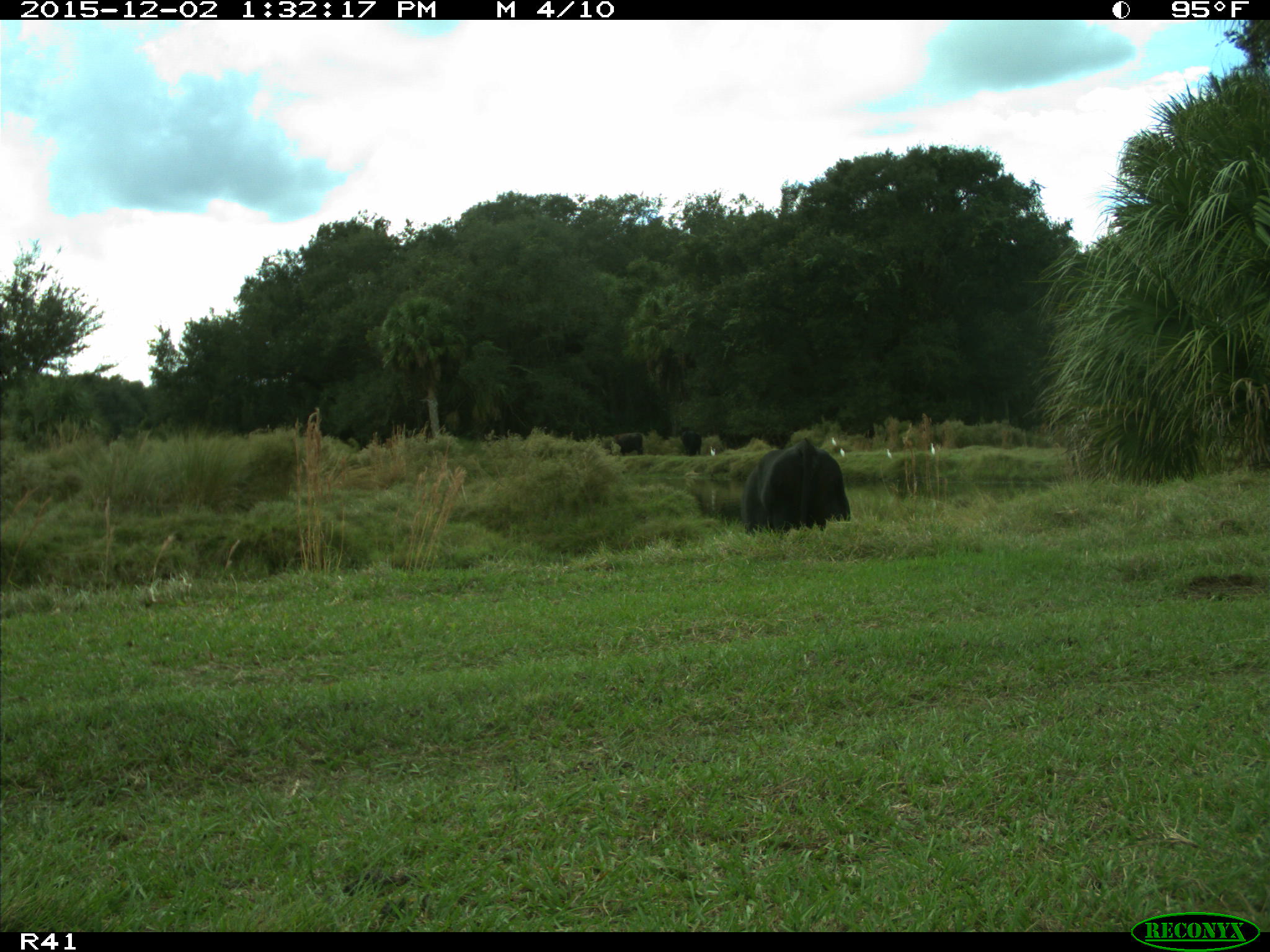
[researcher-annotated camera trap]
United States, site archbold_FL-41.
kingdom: Animalia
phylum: Chordata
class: Mammalia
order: Artiodactyla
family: Bovidae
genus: Bos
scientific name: Bos taurus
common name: domestic cow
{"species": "Bos taurus (domestic cow)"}